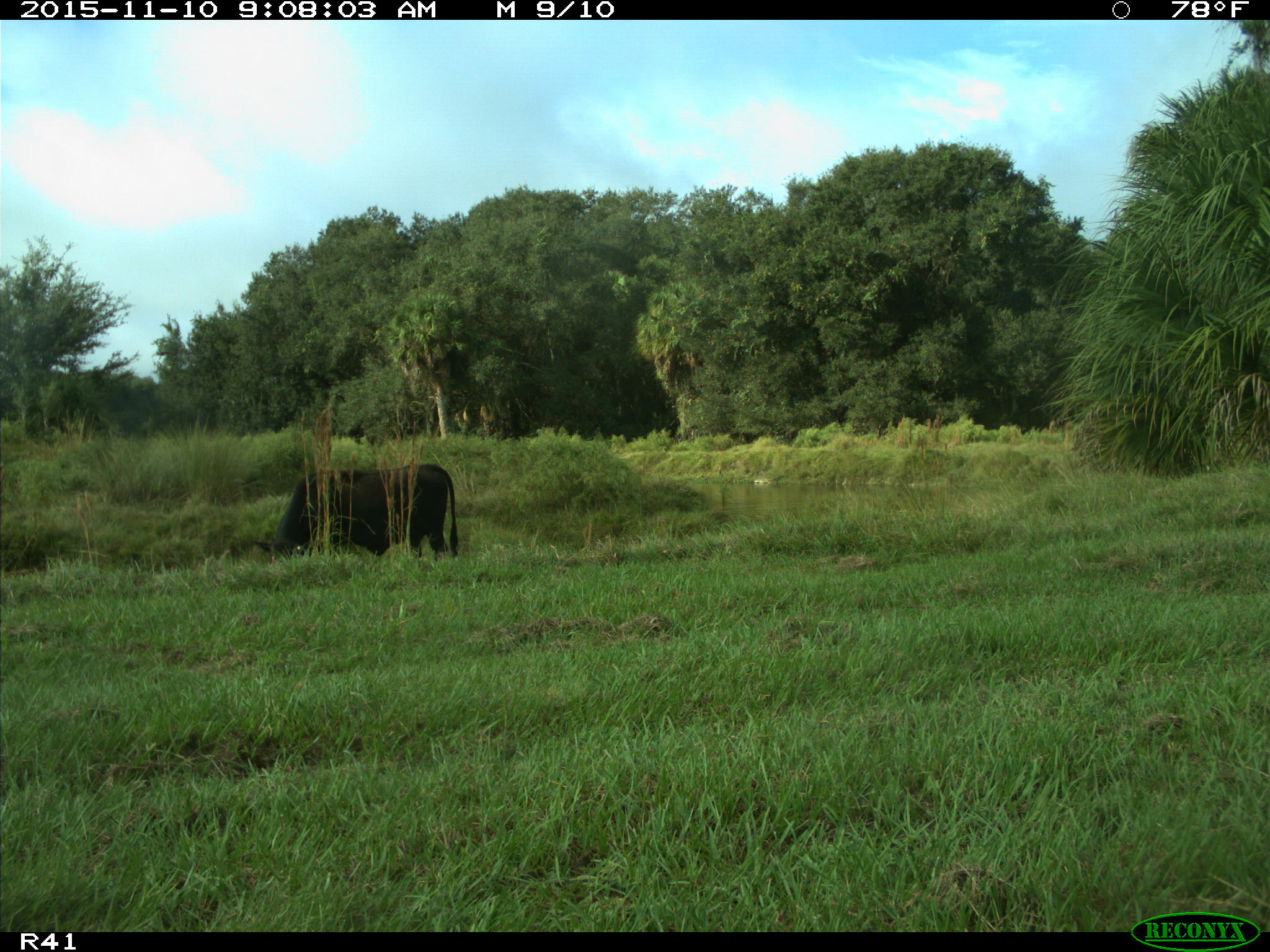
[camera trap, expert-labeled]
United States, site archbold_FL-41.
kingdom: Animalia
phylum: Chordata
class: Mammalia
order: Artiodactyla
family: Bovidae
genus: Bos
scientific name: Bos taurus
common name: domestic cow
Bos taurus (domestic cow).